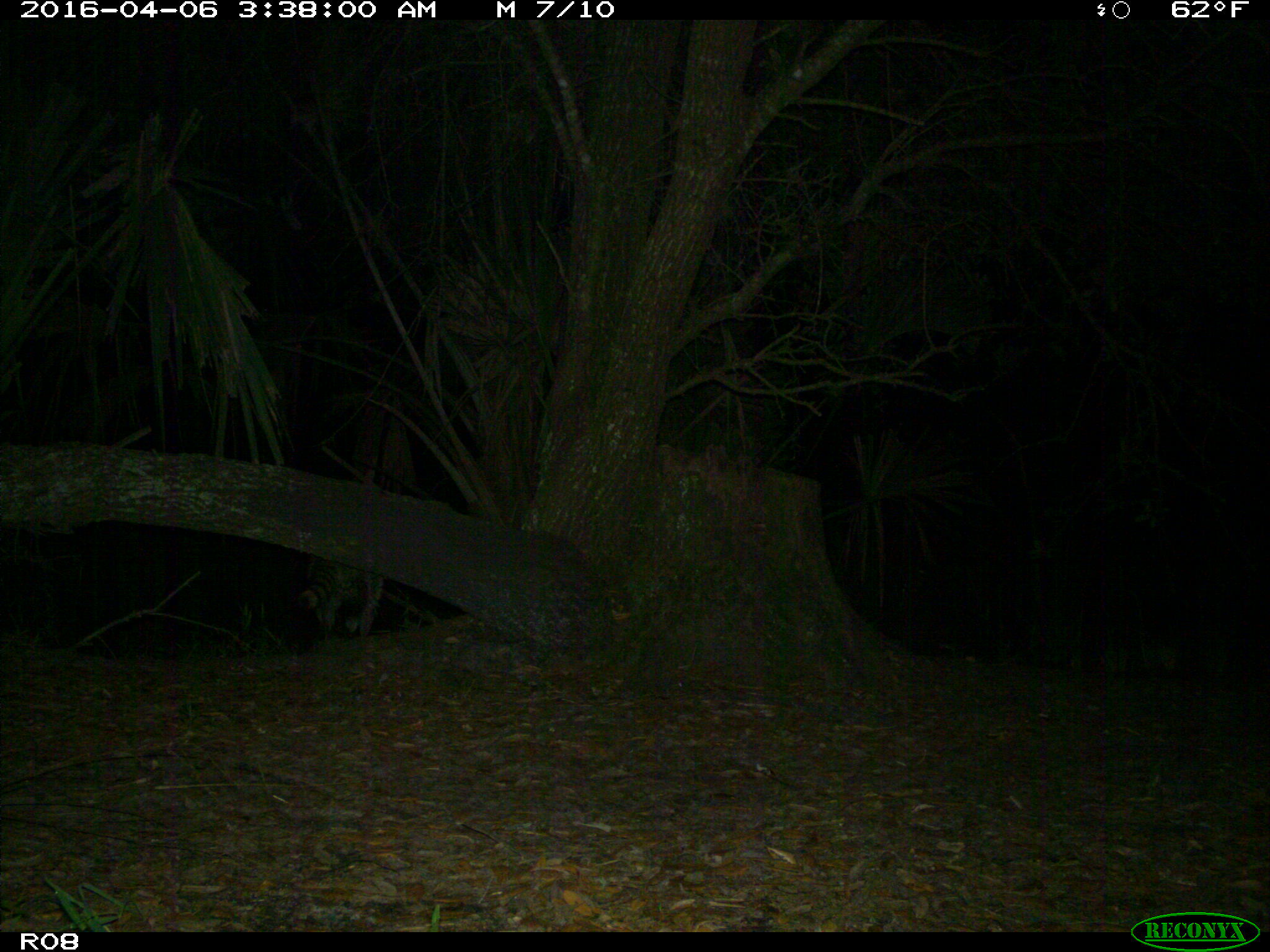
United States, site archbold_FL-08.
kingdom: Animalia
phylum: Chordata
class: Mammalia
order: Carnivora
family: Procyonidae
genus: Procyon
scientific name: Procyon lotor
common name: common raccoon